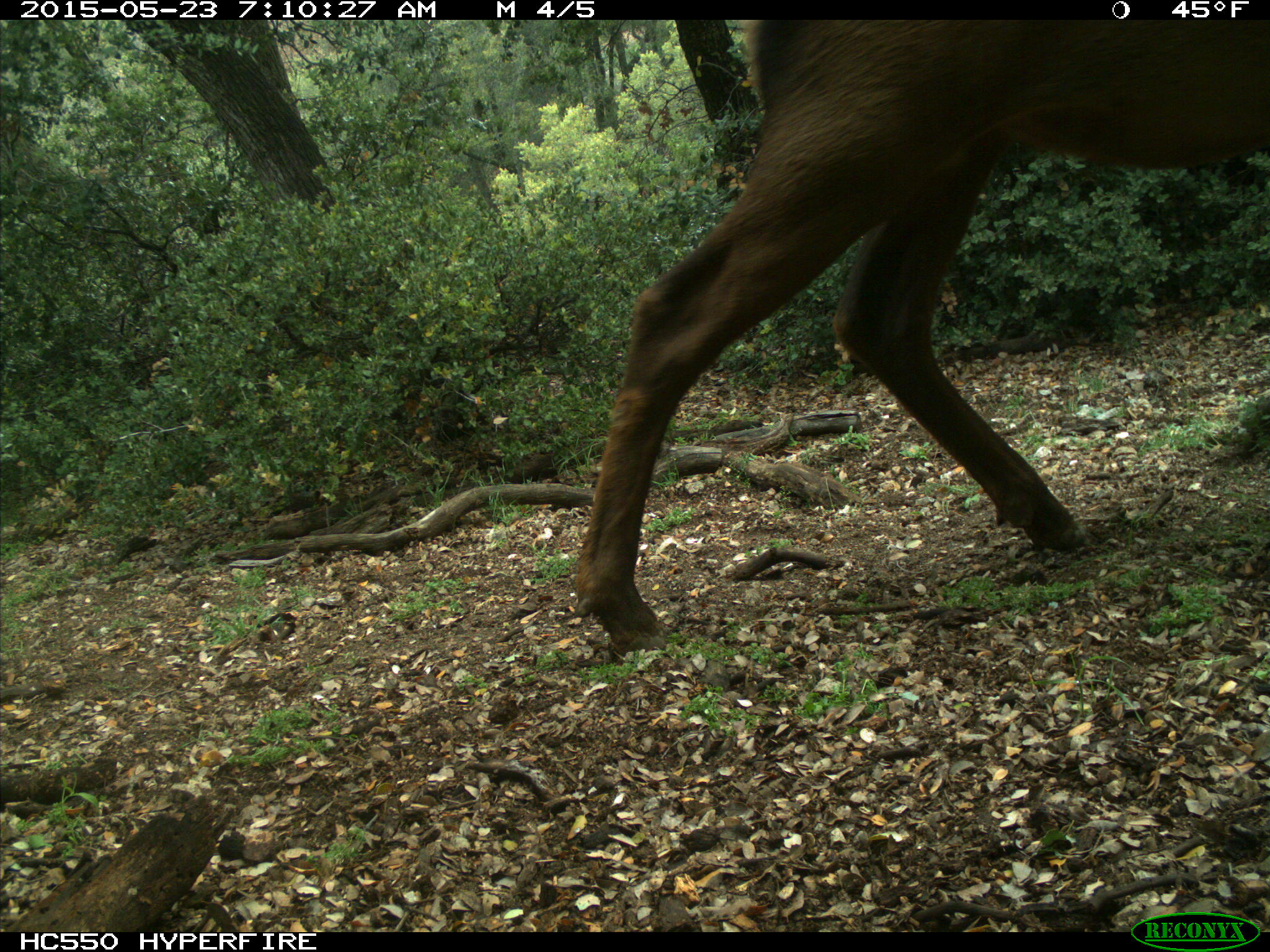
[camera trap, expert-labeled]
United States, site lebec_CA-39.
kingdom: Animalia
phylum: Chordata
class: Mammalia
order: Artiodactyla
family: Cervidae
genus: Cervus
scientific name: Cervus canadensis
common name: elk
Cervus canadensis (elk).